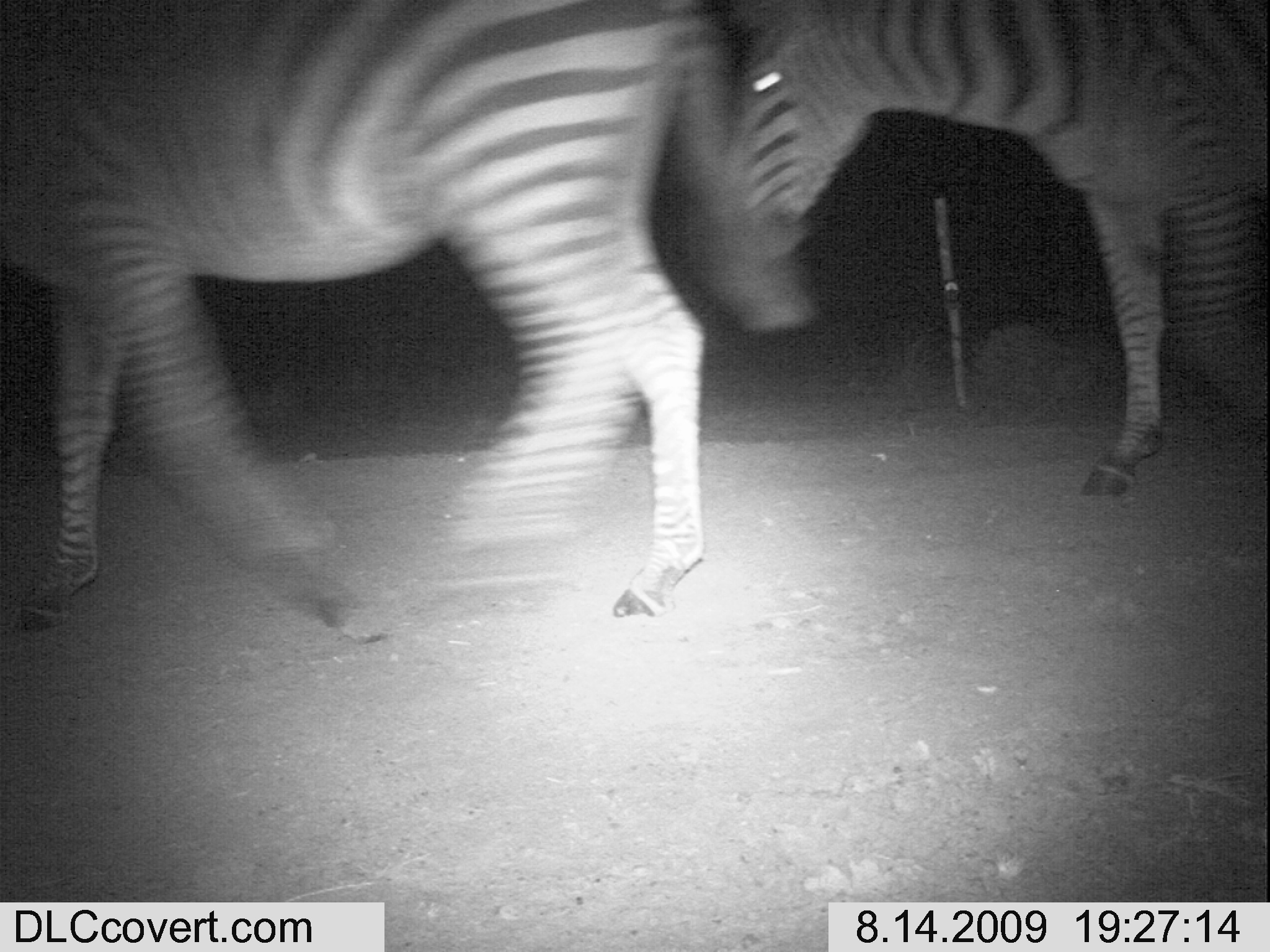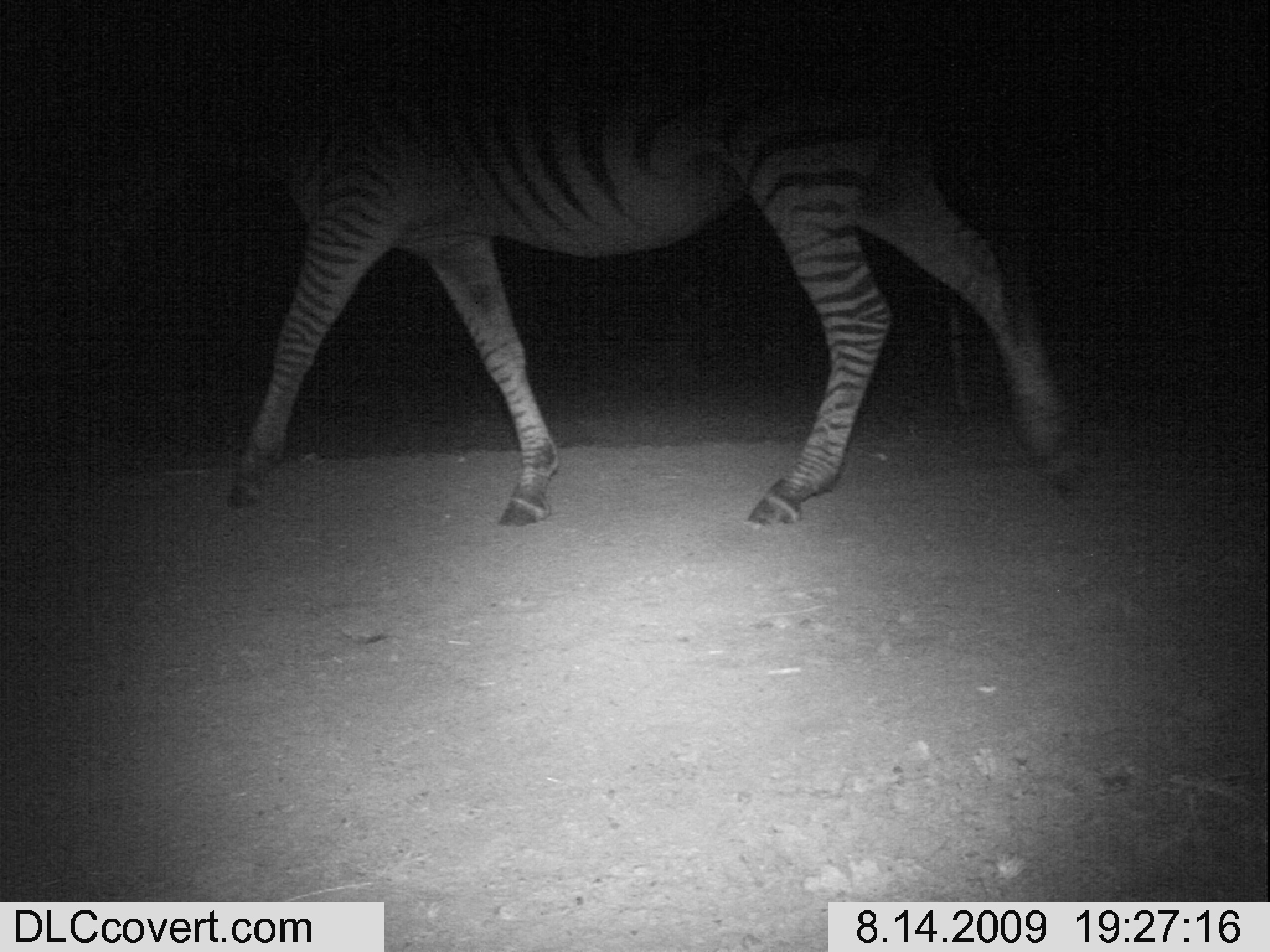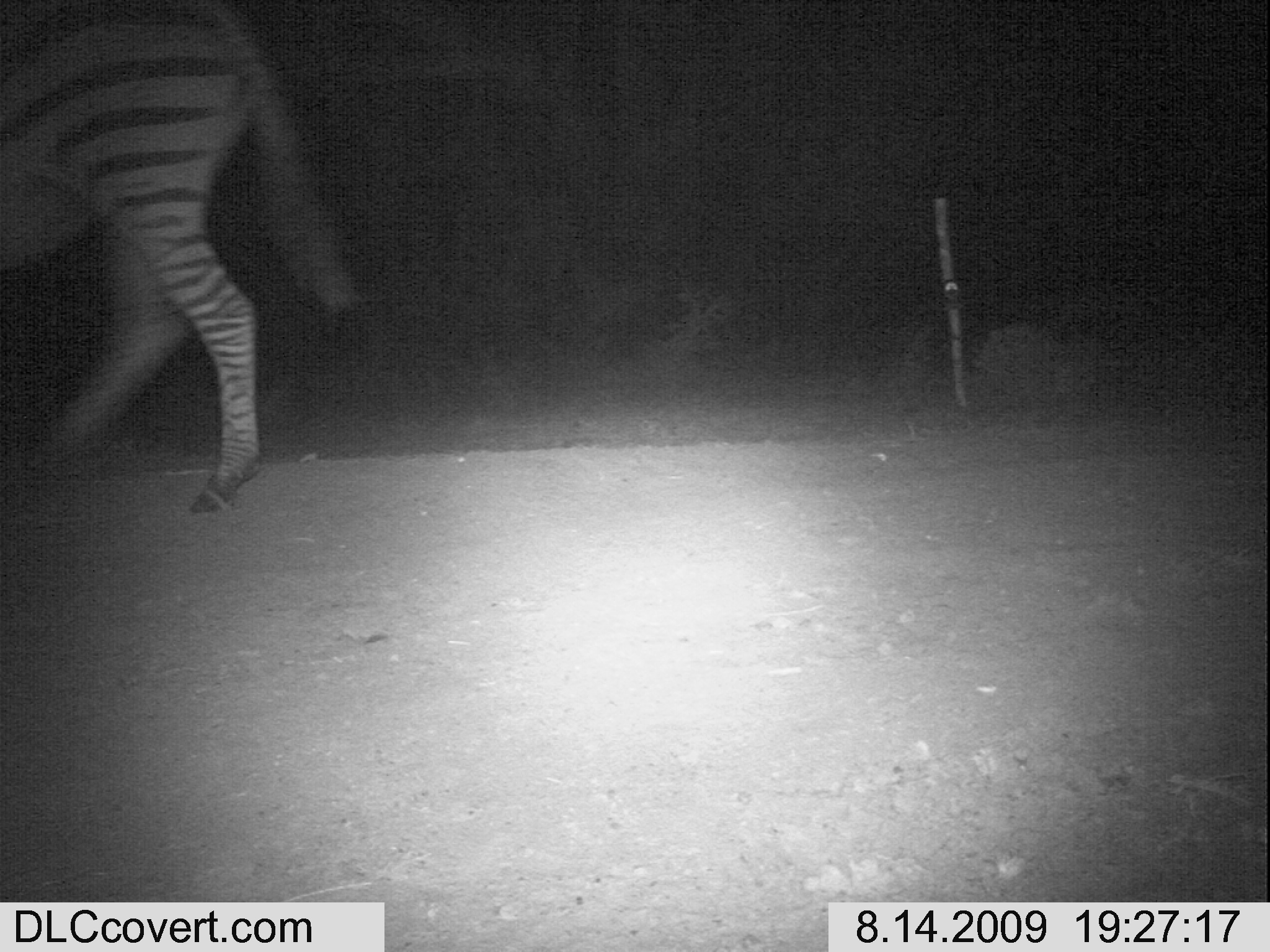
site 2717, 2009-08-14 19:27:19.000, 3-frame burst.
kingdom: Animalia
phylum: Chordata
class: Mammalia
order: Perissodactyla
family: Equidae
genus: Equus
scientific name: Equus quagga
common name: plains zebra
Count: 2.